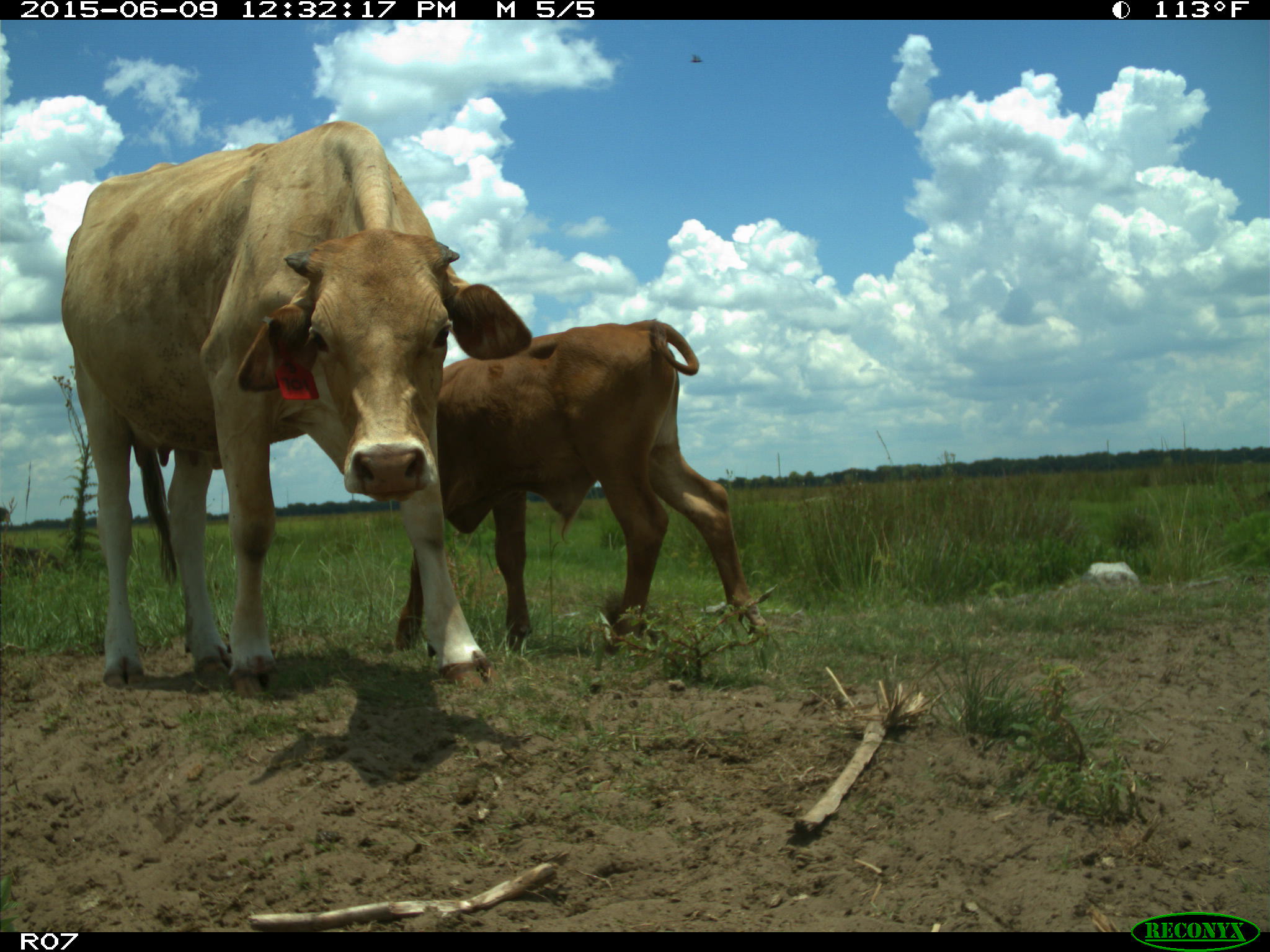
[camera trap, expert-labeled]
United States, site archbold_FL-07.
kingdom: Animalia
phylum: Chordata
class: Mammalia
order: Artiodactyla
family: Bovidae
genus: Bos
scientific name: Bos taurus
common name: domestic cow